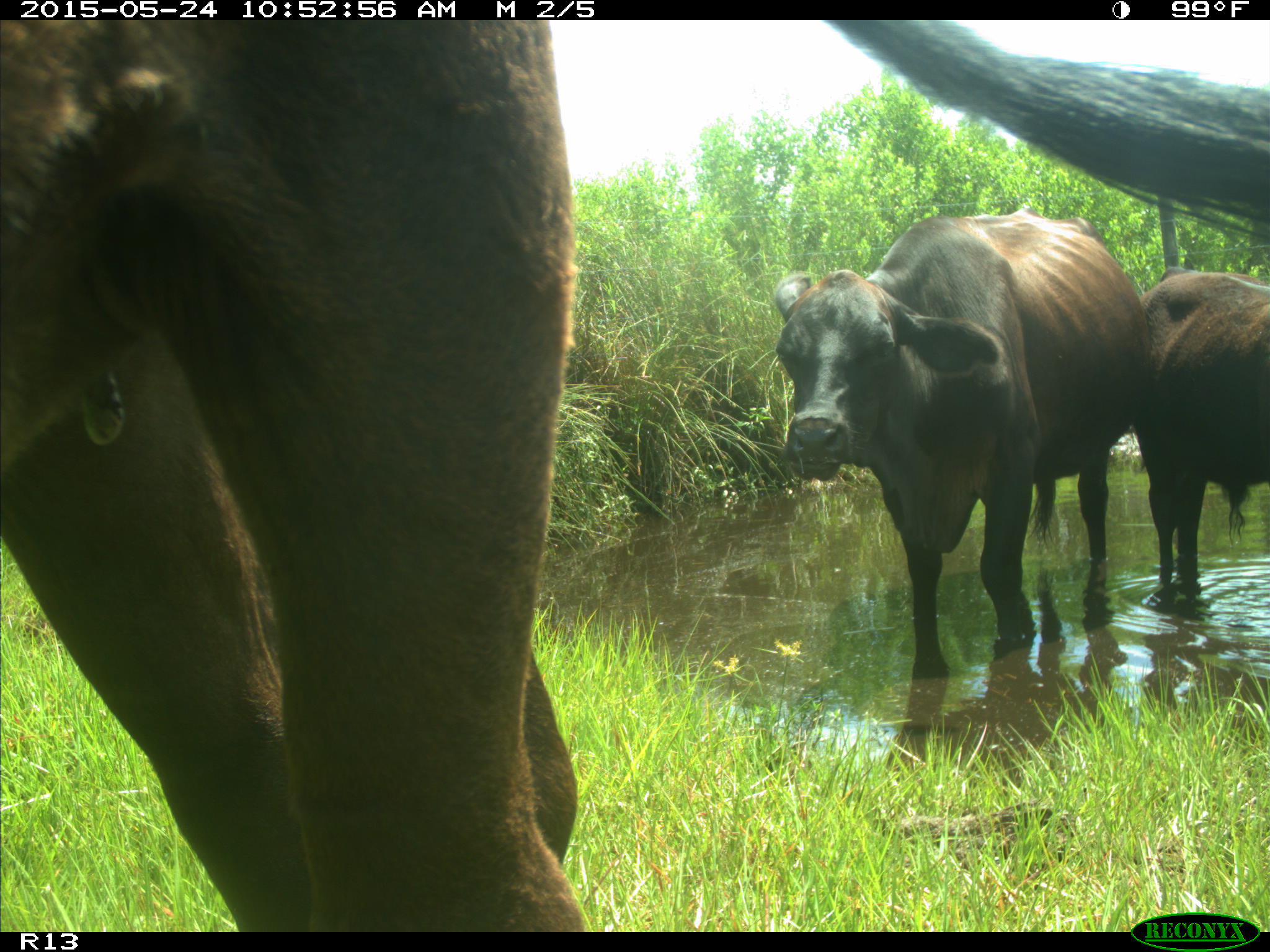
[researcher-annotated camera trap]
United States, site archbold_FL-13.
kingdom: Animalia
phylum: Chordata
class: Mammalia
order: Artiodactyla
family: Bovidae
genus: Bos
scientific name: Bos taurus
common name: domestic cow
Bos taurus (domestic cow).